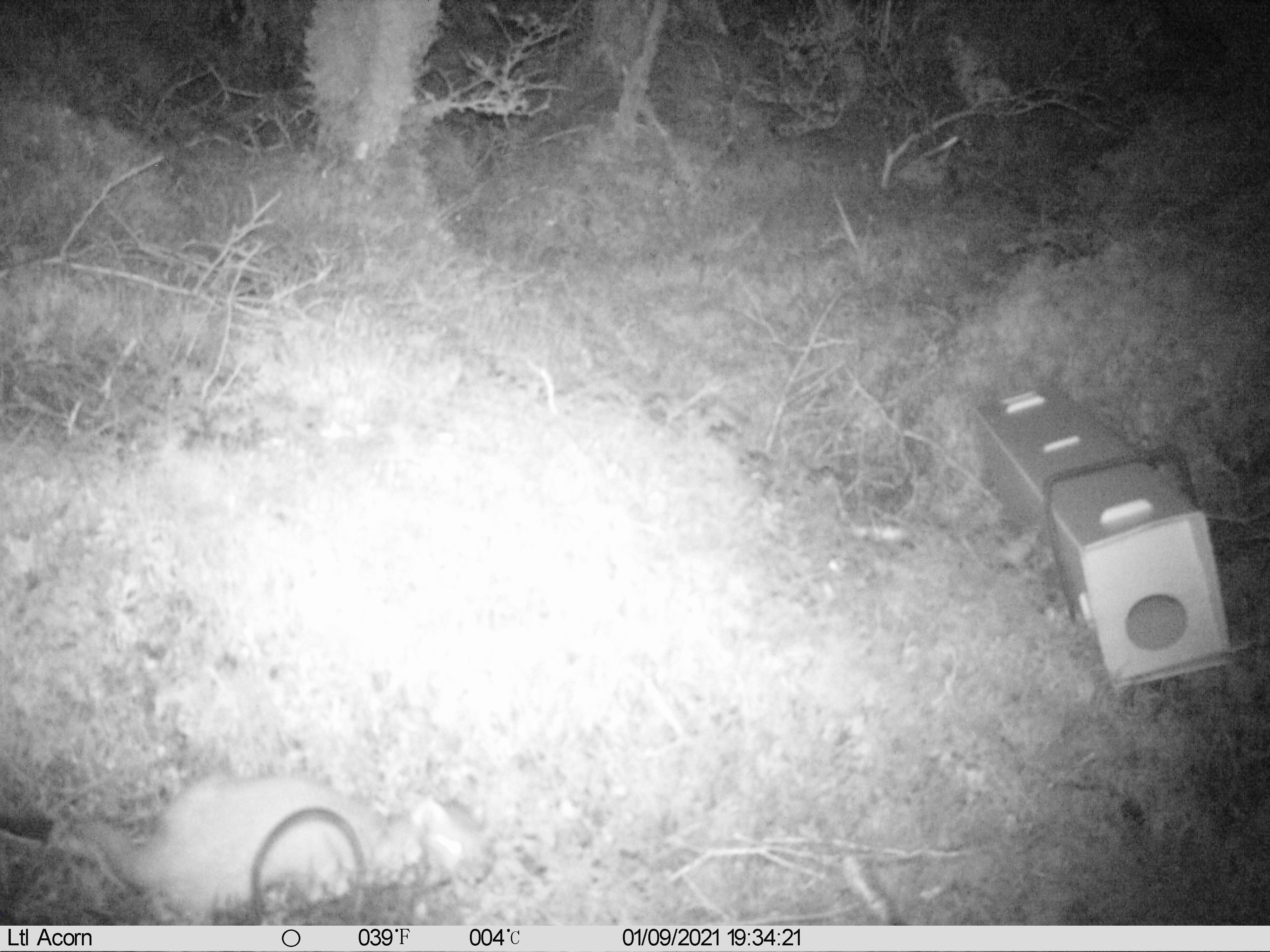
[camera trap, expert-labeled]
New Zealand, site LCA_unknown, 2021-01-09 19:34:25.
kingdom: Animalia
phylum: Chordata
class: Mammalia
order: Carnivora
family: Mustelidae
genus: Mustela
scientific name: Mustela erminea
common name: stoat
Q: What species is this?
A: Stoat (Mustela erminea).